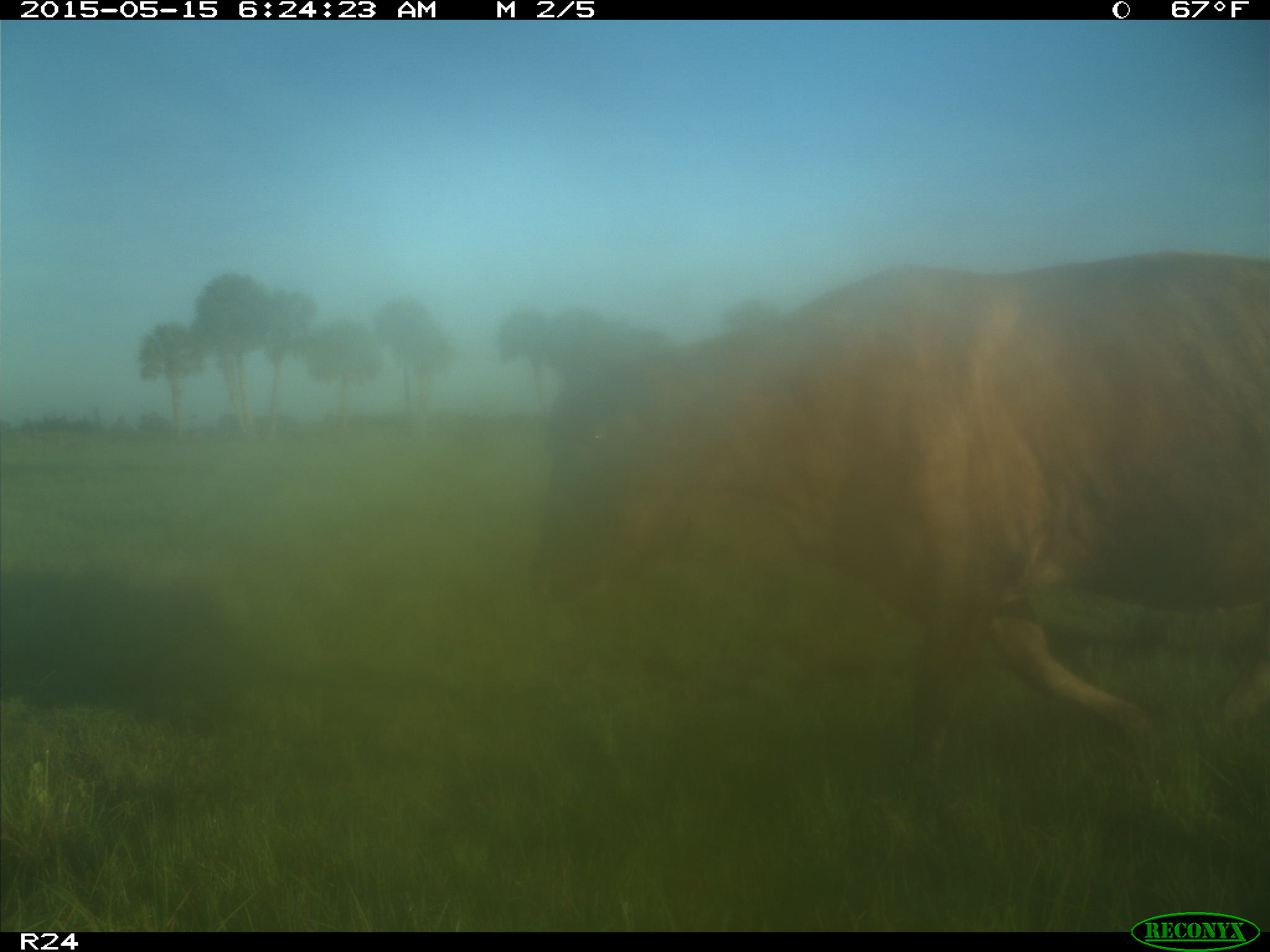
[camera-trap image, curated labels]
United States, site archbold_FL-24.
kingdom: Animalia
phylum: Chordata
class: Mammalia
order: Artiodactyla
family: Bovidae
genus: Bos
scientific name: Bos taurus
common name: domestic cow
Bos taurus (domestic cow).